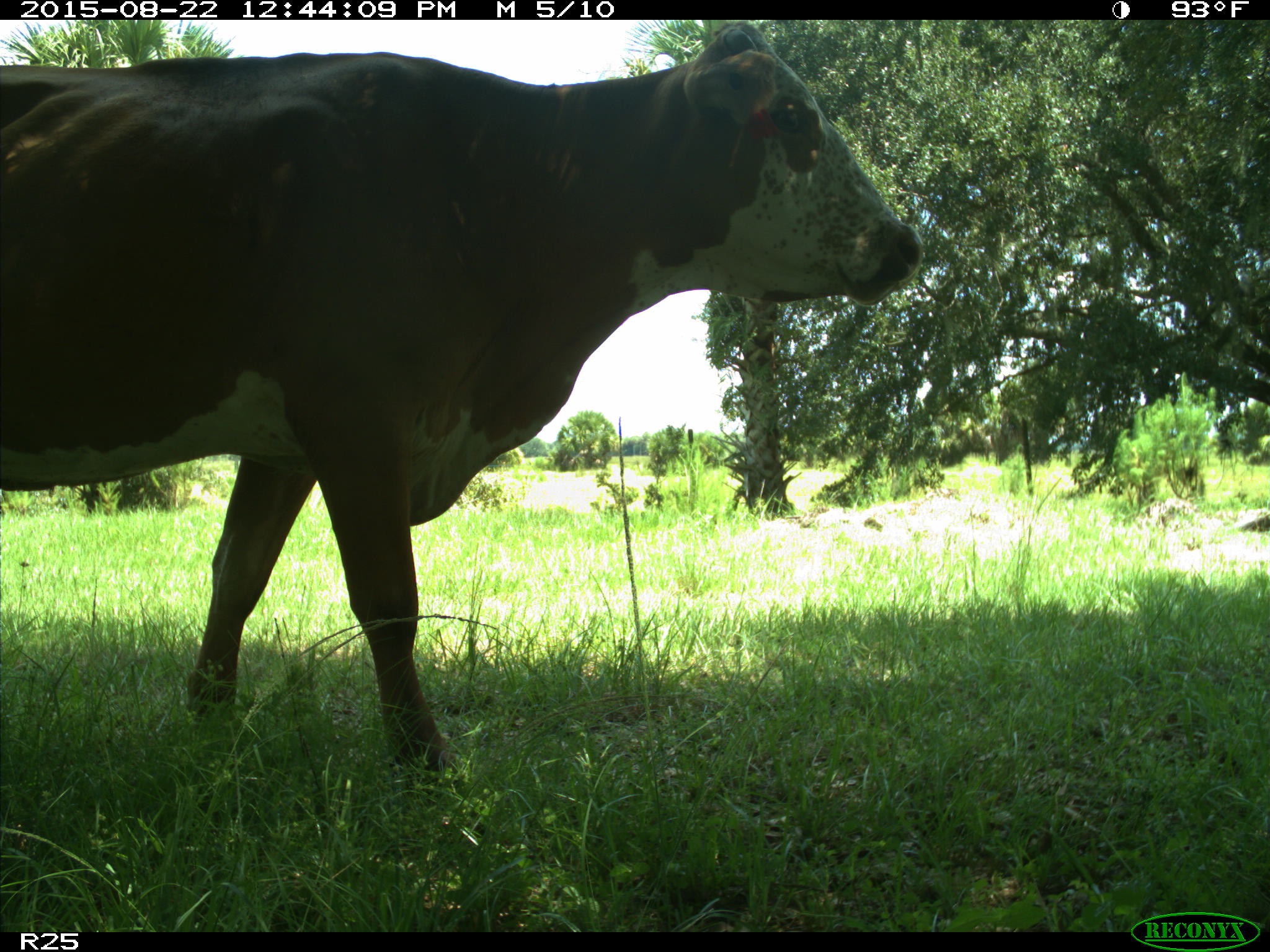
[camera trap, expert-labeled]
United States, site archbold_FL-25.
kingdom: Animalia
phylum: Chordata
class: Mammalia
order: Artiodactyla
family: Bovidae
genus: Bos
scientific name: Bos taurus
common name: domestic cow